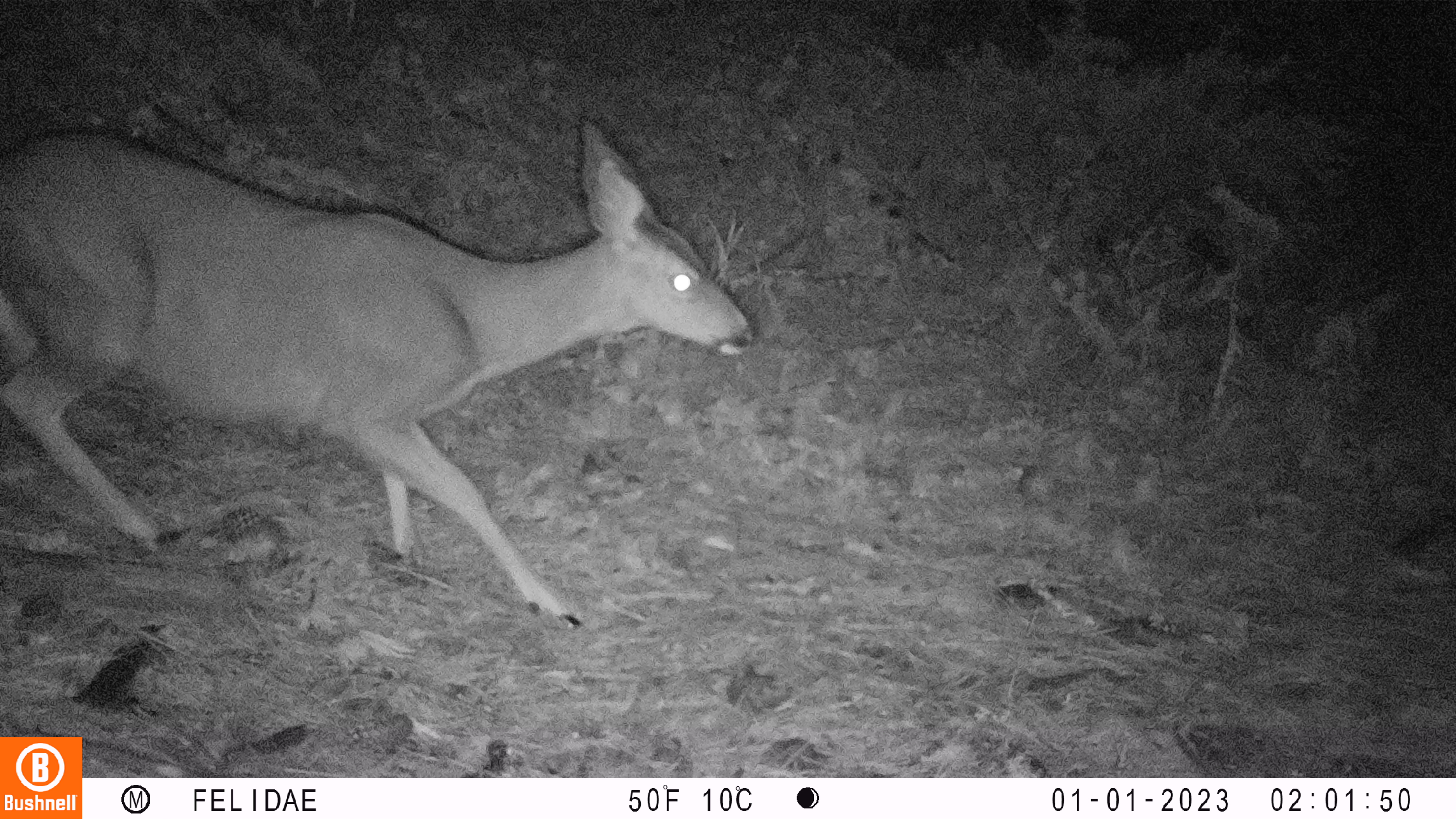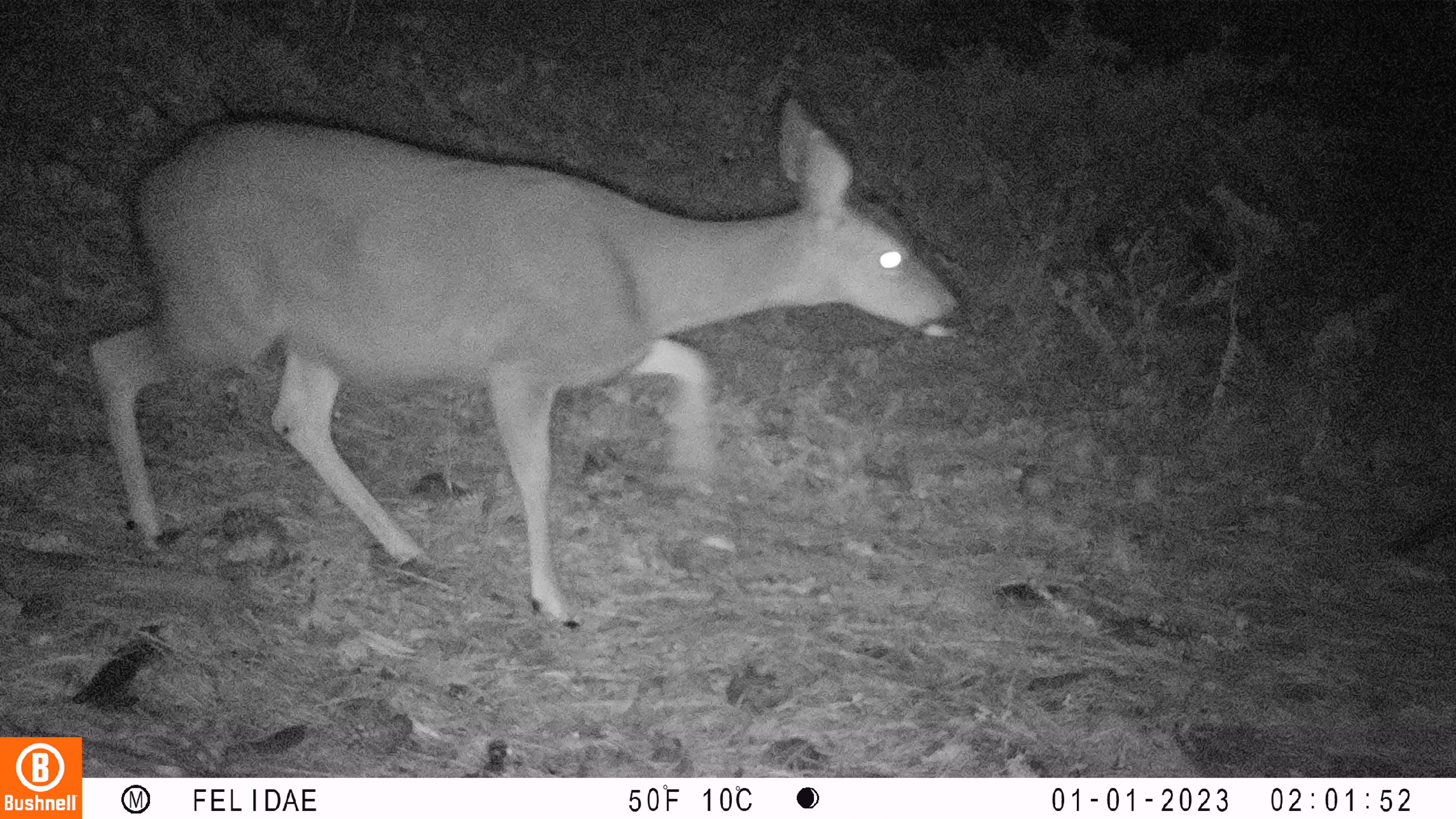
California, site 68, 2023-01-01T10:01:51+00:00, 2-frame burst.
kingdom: Animalia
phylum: Chordata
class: Mammalia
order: Artiodactyla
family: Cervidae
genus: Odocoileus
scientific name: Odocoileus hemionus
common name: mule deer